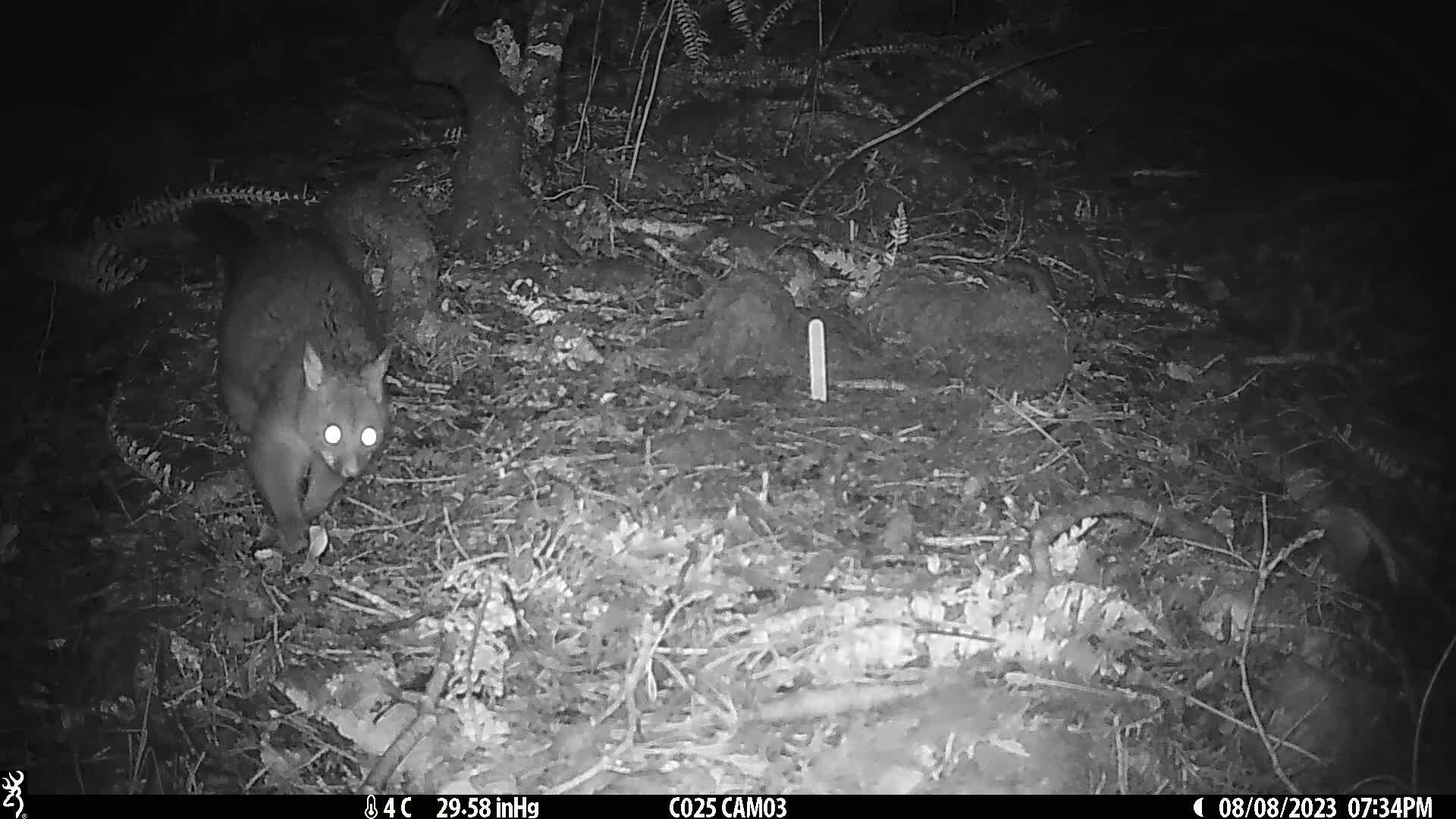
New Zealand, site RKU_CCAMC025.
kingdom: Animalia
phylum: Chordata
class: Mammalia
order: Diprotodontia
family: Phalangeridae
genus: Trichosurus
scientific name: Trichosurus vulpecula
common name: common brushtail possum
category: possum